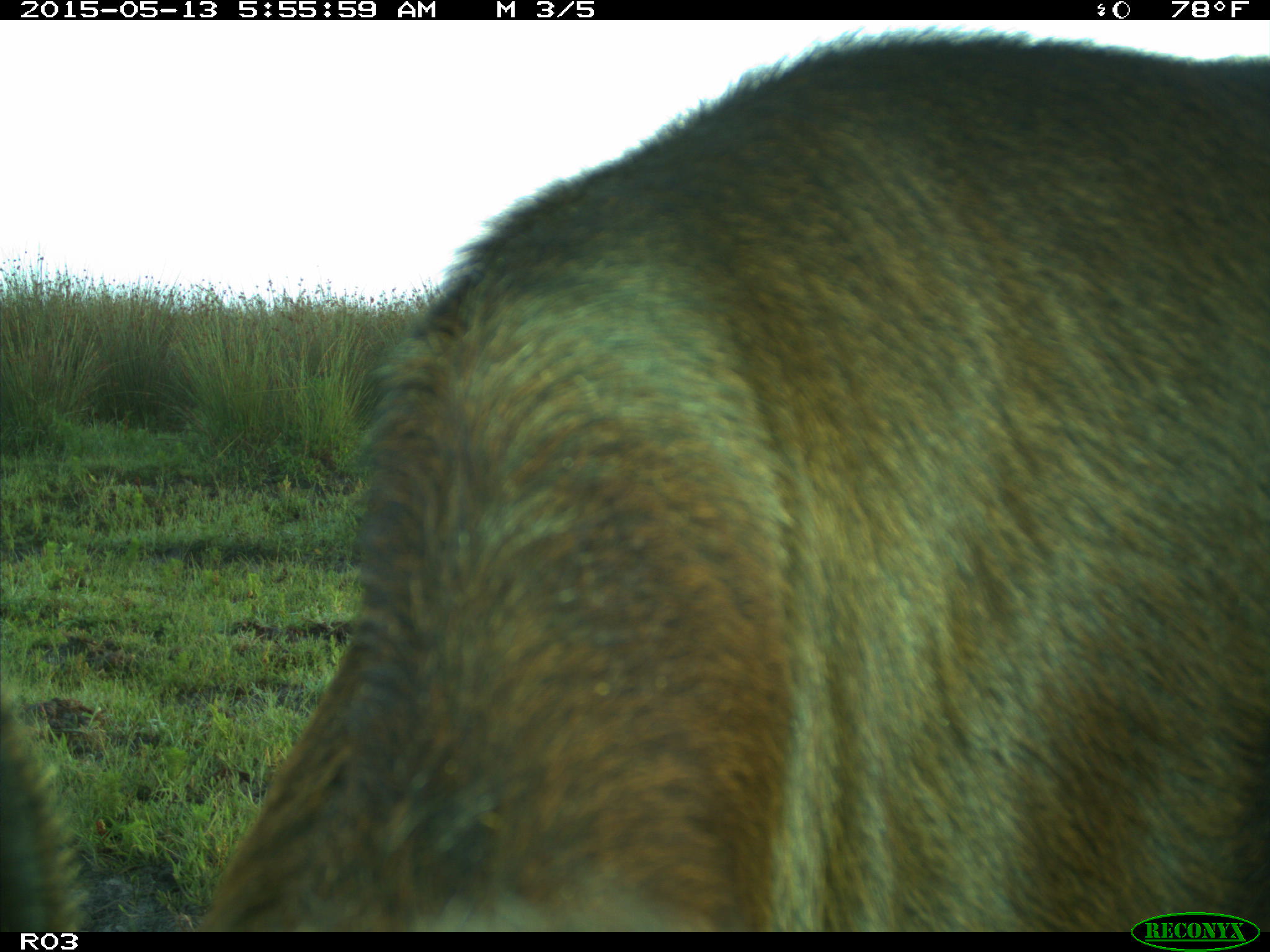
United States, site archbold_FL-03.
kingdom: Animalia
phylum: Chordata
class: Mammalia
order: Artiodactyla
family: Bovidae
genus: Bos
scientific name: Bos taurus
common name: domestic cow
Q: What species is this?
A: Bos taurus (domestic cow).